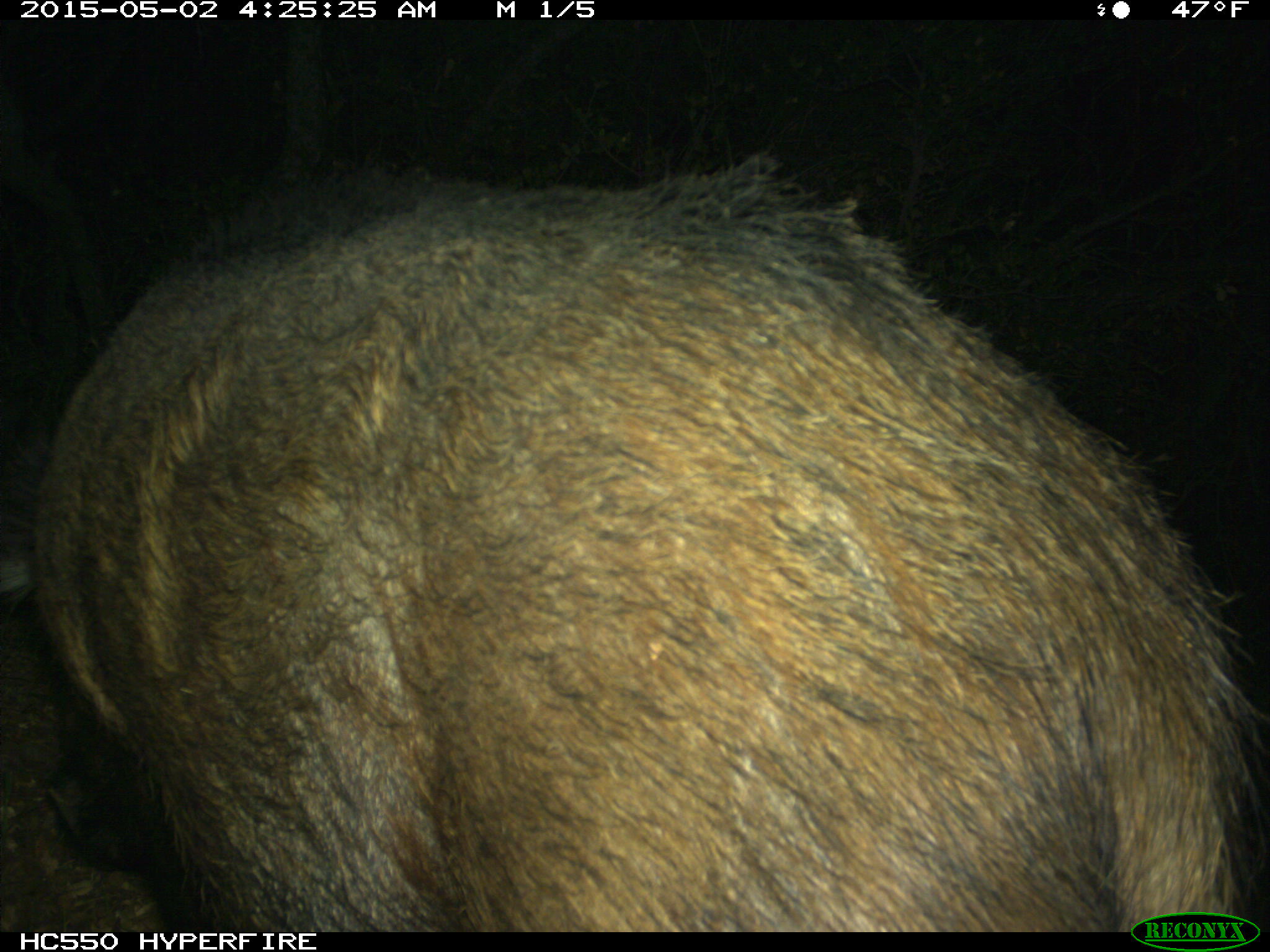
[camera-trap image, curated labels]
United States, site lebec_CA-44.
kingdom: Animalia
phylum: Chordata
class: Mammalia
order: Artiodactyla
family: Suidae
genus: Sus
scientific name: Sus scrofa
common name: wild boar